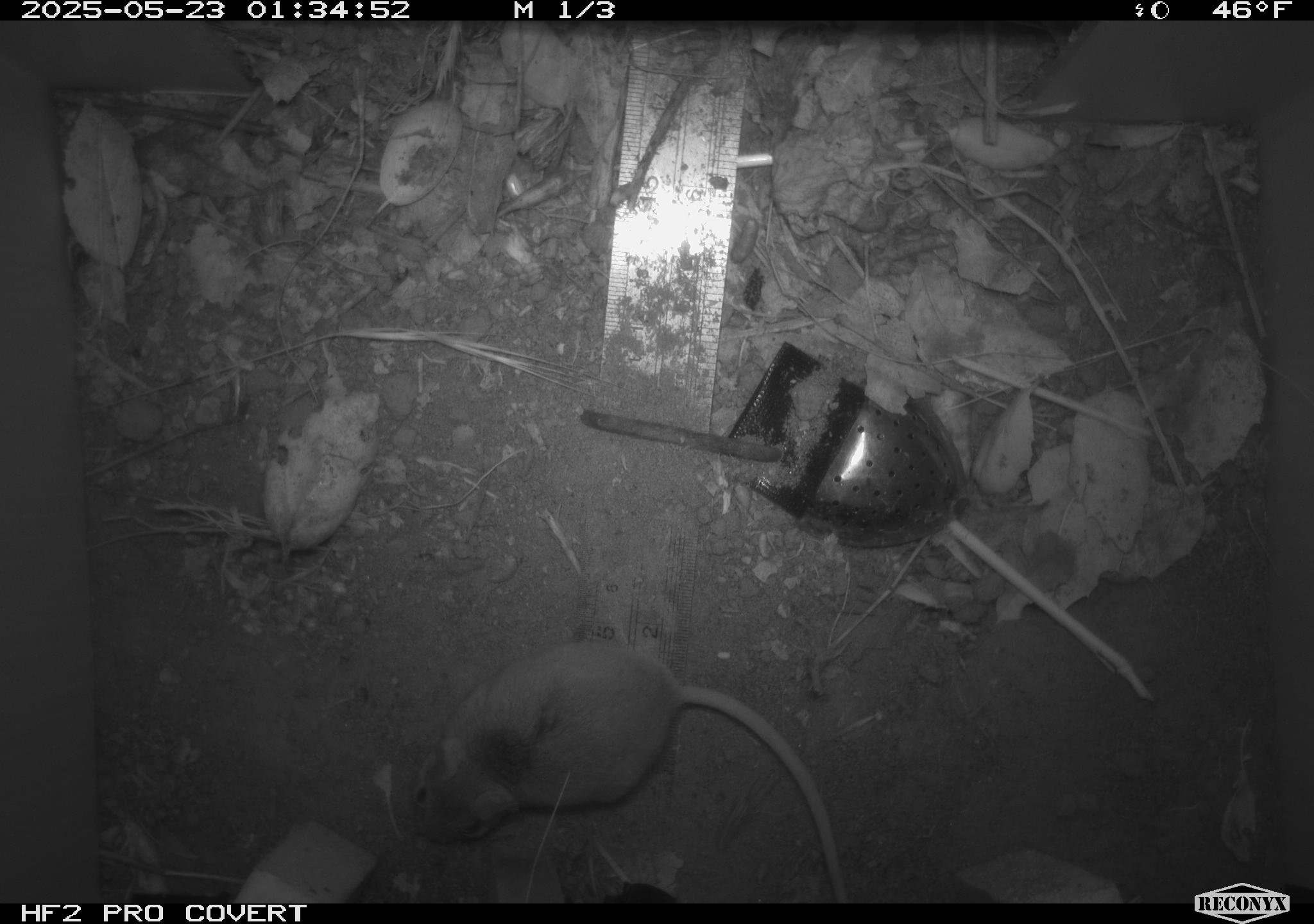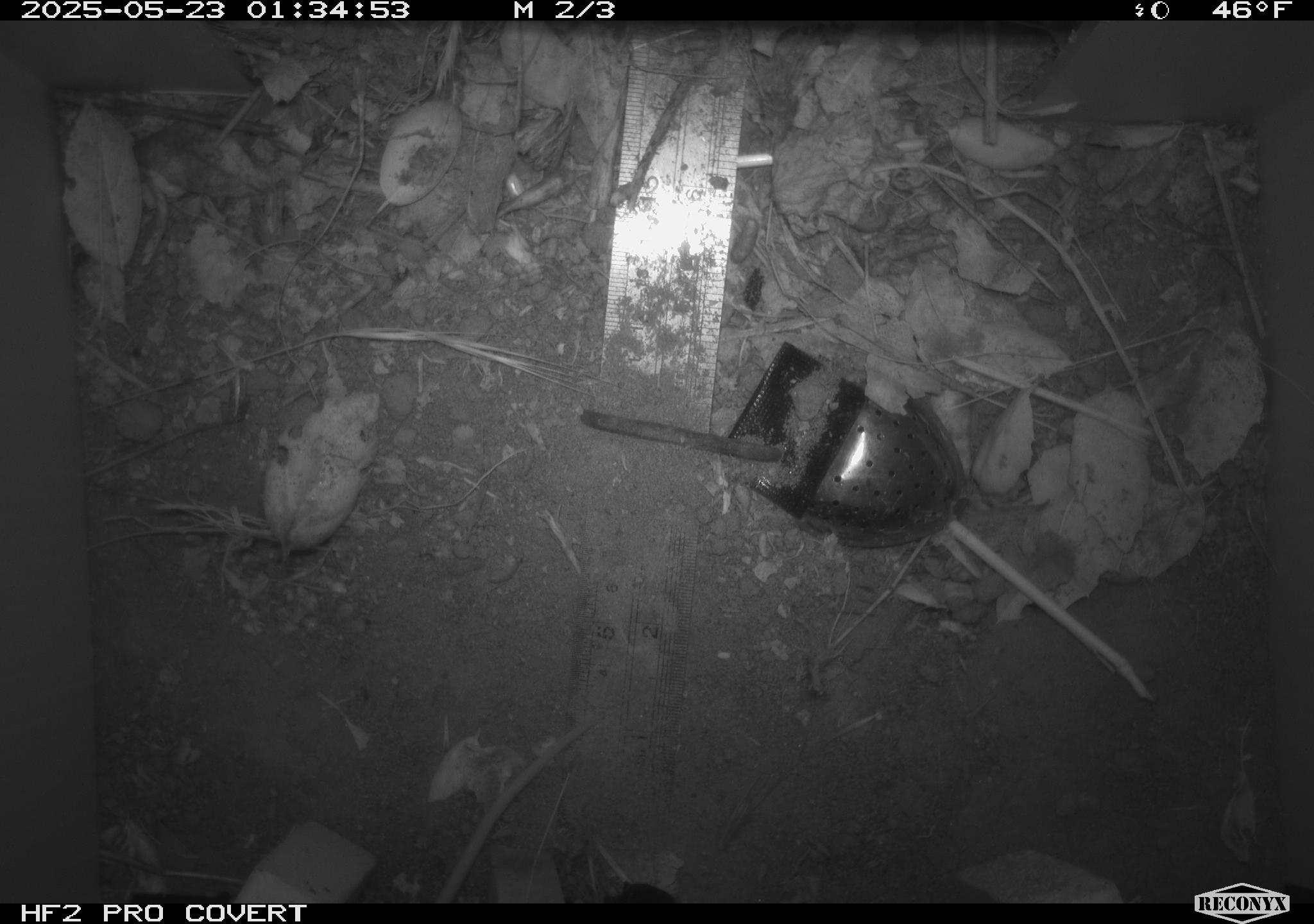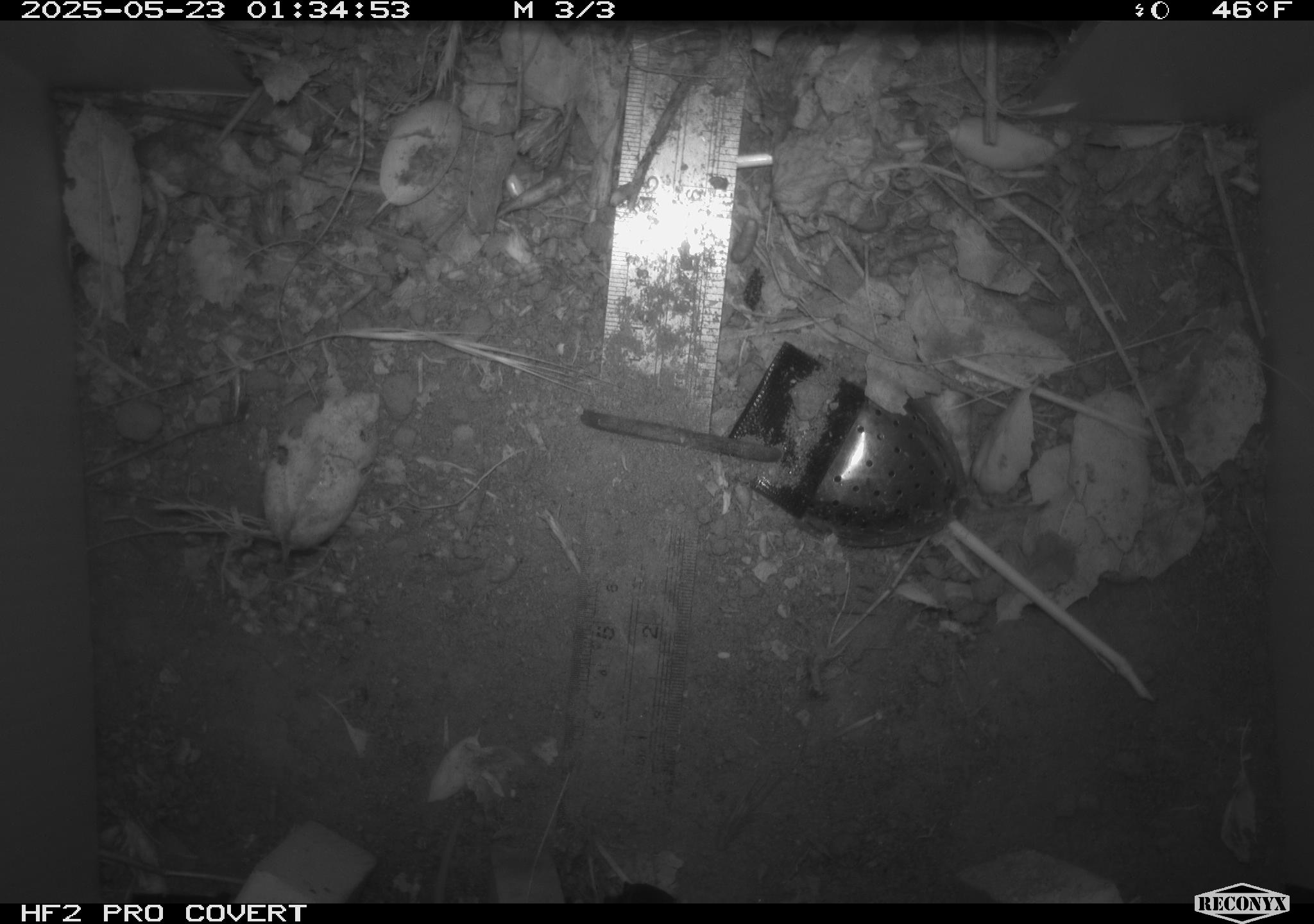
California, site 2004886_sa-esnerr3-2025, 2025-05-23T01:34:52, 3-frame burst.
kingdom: Animalia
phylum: Chordata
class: Mammalia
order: Rodentia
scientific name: Rodentia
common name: rodent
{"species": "rodent (Rodentia)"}